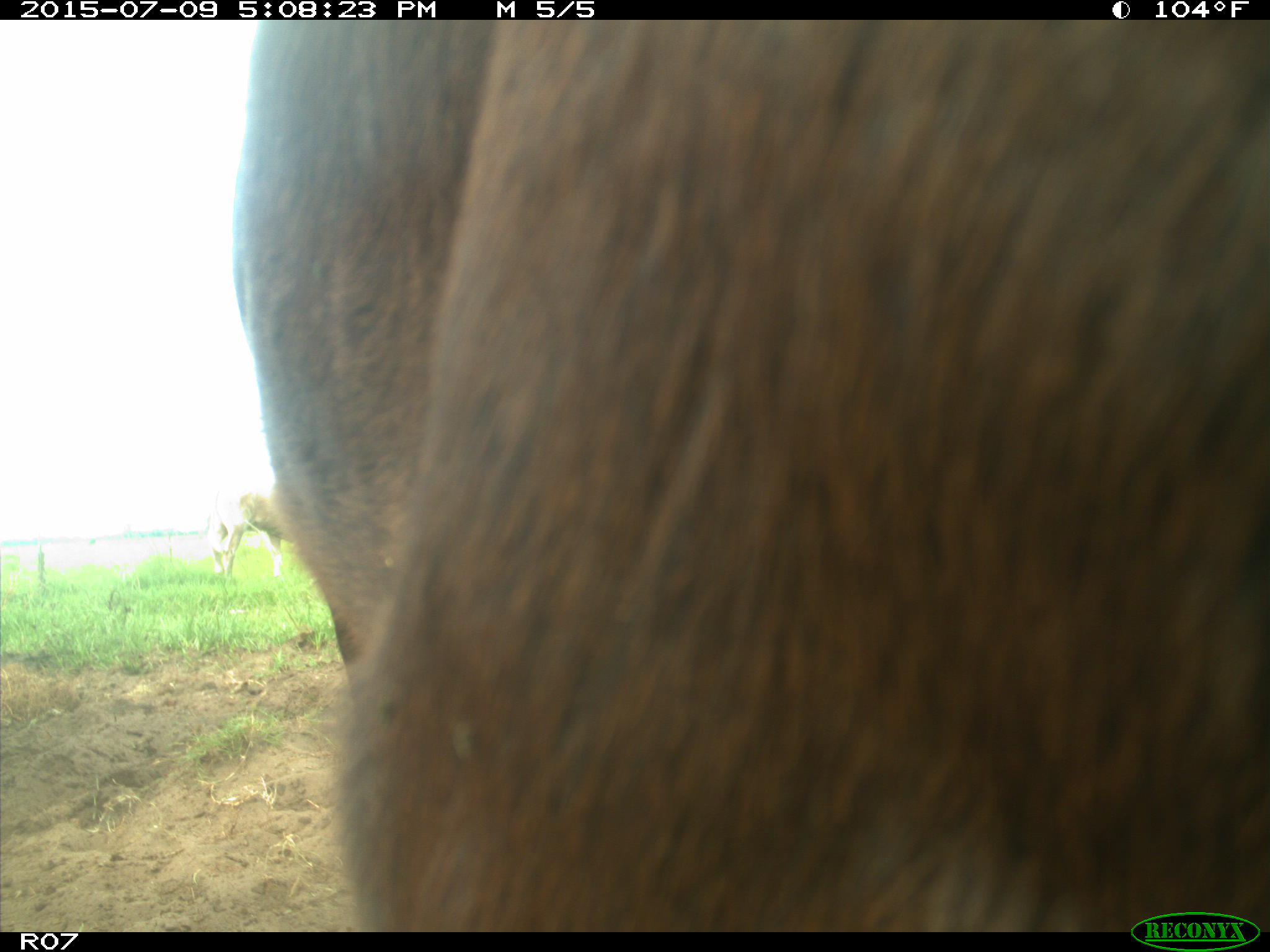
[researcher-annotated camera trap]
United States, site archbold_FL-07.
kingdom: Animalia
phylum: Chordata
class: Mammalia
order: Artiodactyla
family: Bovidae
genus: Bos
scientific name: Bos taurus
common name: domestic cow